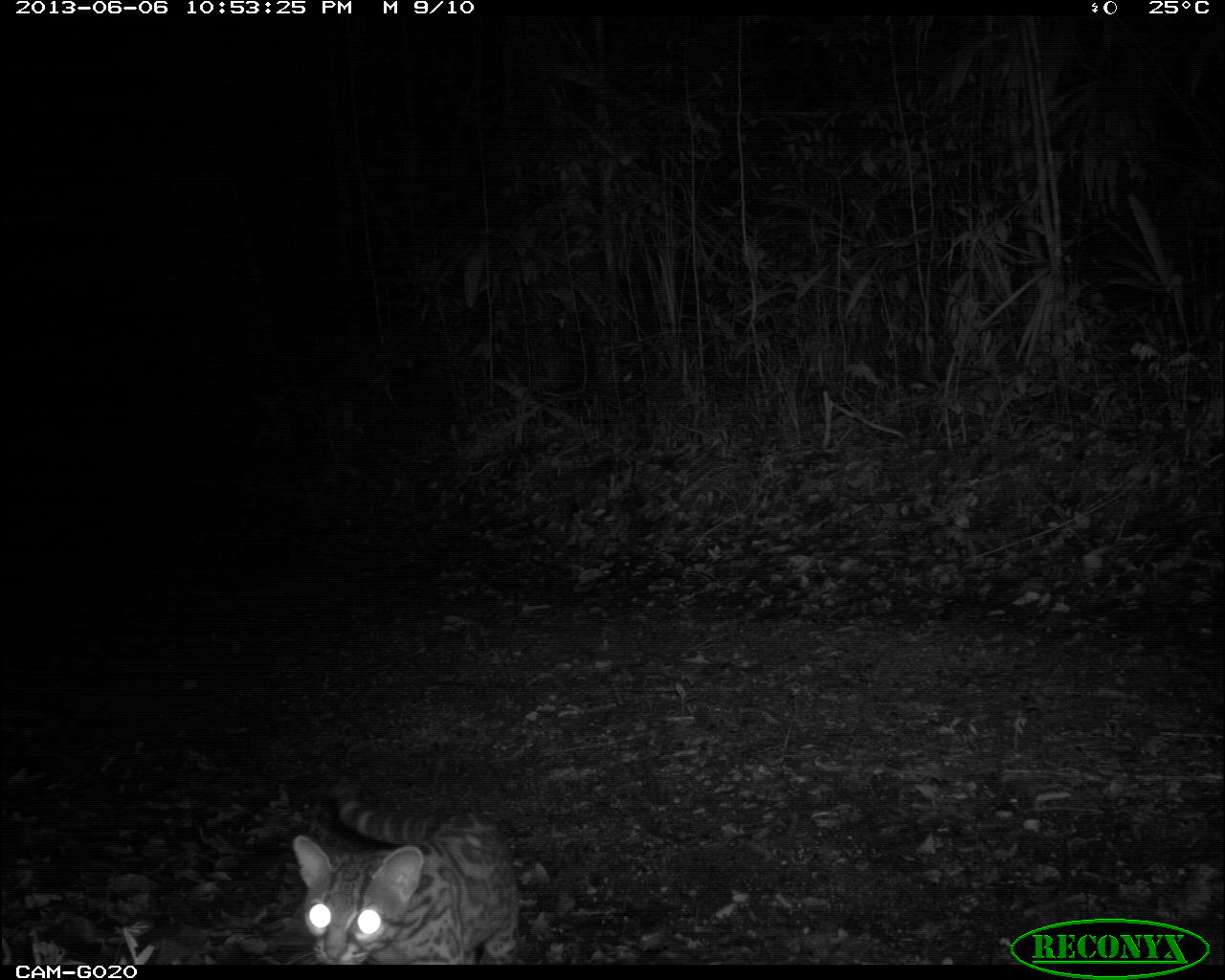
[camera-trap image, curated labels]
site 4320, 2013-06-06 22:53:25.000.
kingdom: Animalia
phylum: Chordata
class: Mammalia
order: Carnivora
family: Felidae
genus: Leopardus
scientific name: Leopardus wiedii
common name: margay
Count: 1.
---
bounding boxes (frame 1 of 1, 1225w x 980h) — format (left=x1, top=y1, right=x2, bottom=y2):
leopardus wiedii: (left=289, top=784, right=524, bottom=962)